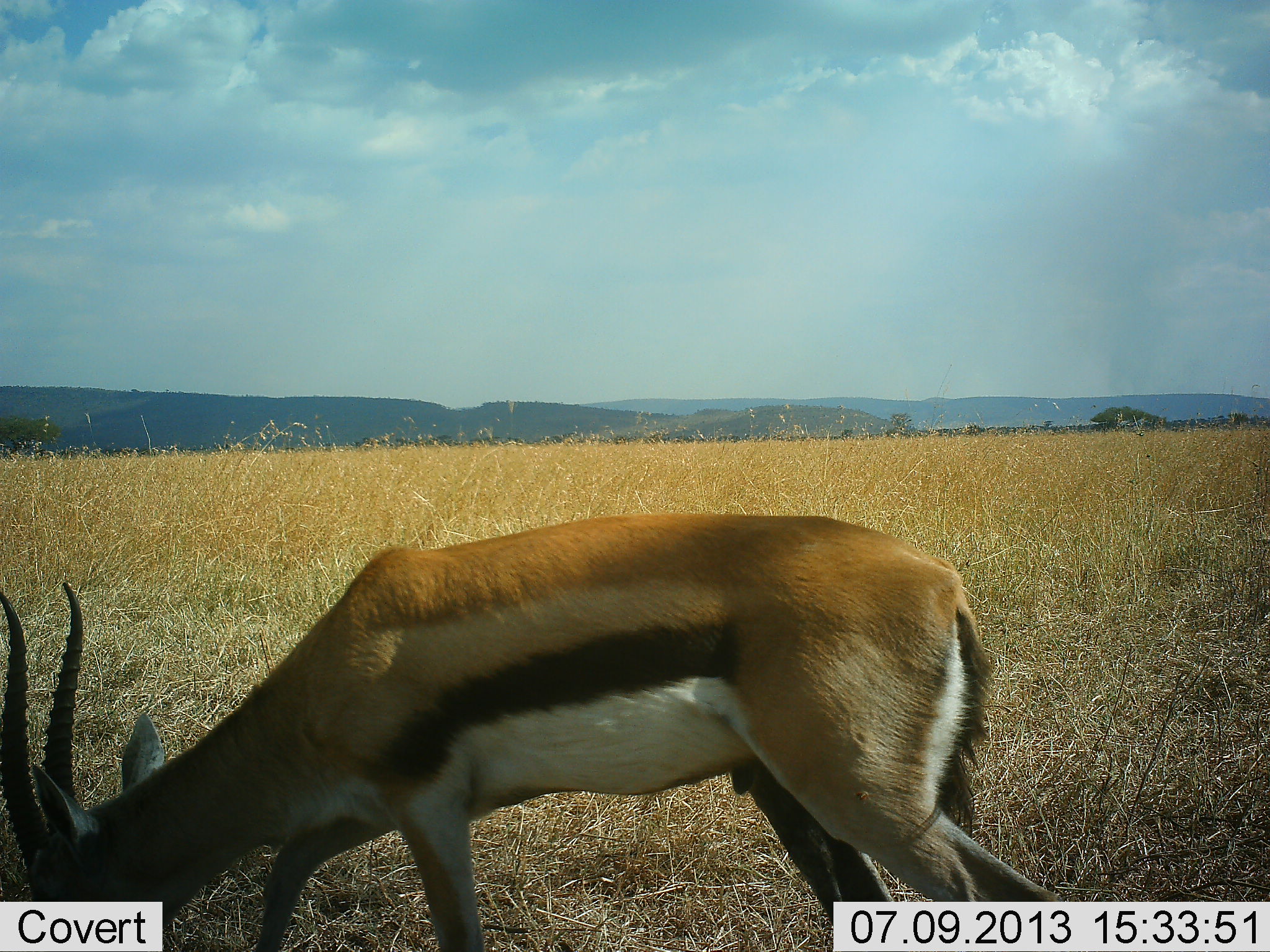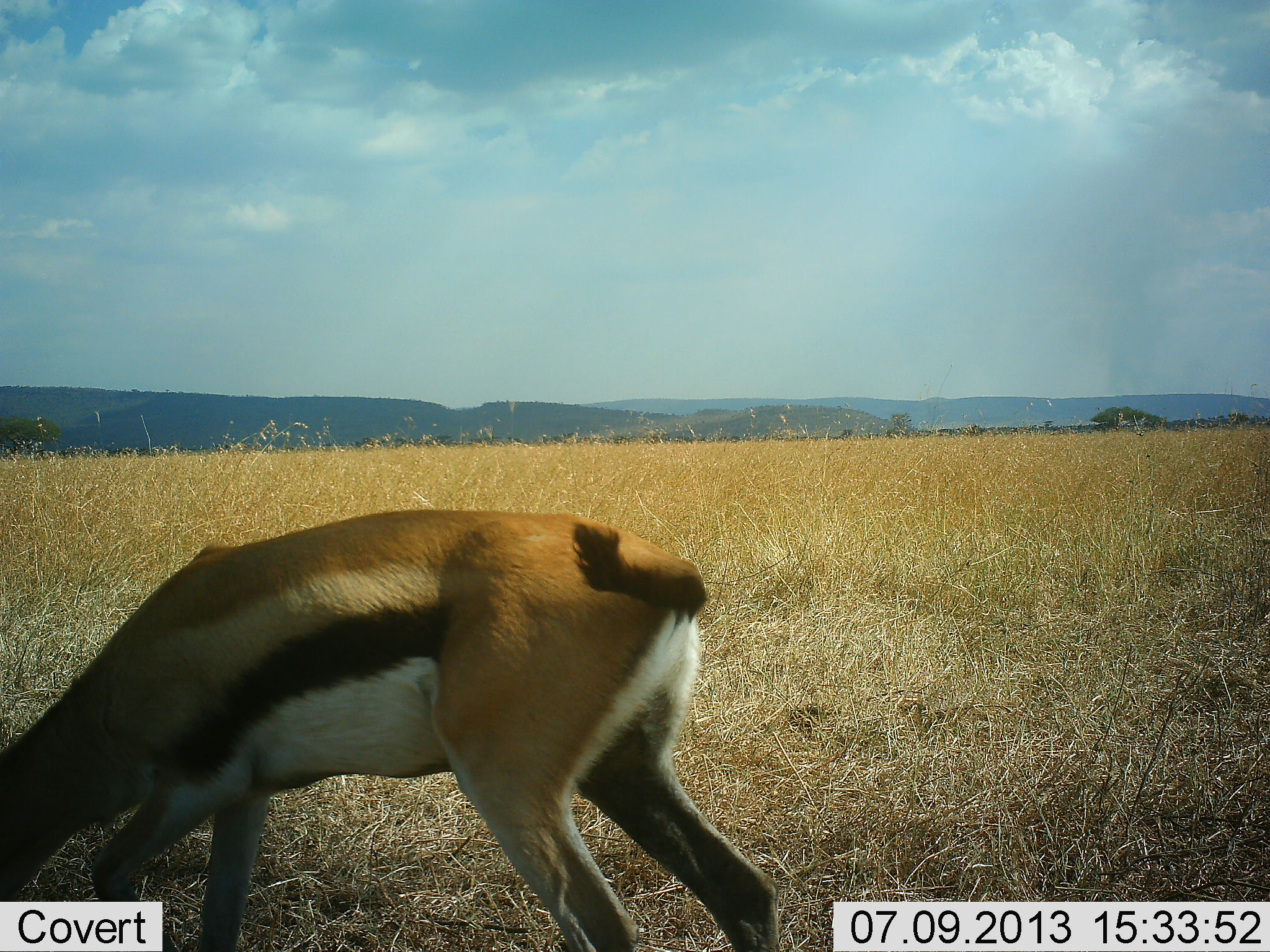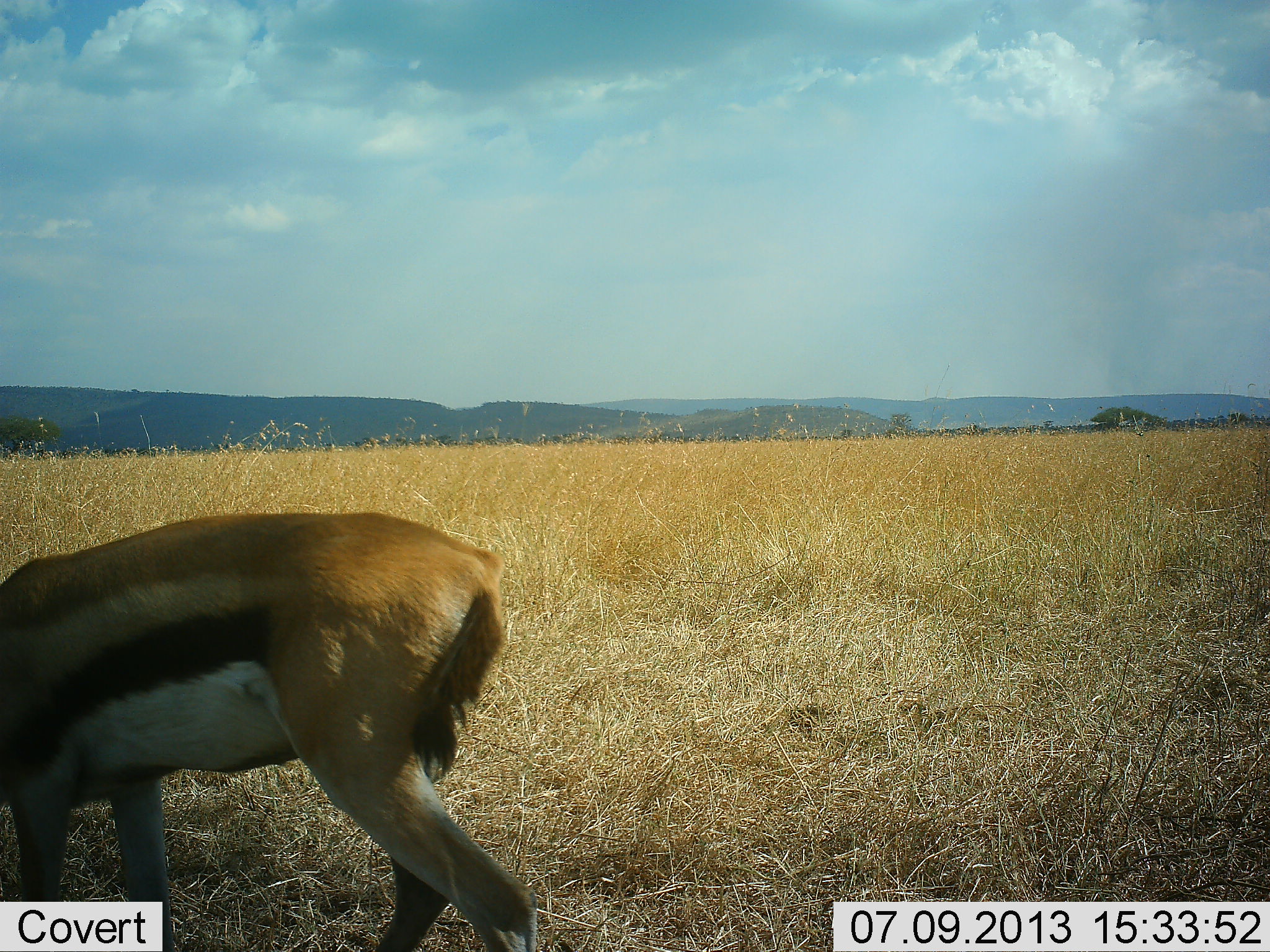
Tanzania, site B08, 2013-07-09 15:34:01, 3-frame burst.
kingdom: Animalia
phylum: Chordata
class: Mammalia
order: Artiodactyla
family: Bovidae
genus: Eudorcas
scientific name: Eudorcas thomsonii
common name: thomson's gazelle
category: gazellethomsons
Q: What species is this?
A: Gazellethomsons (thomson's gazelle) (Eudorcas thomsonii).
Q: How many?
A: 1.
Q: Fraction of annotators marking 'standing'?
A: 14%.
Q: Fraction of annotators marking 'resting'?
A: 0%.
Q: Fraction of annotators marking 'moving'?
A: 48%.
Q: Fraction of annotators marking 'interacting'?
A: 0%.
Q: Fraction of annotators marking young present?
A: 0%.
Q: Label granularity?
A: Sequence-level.